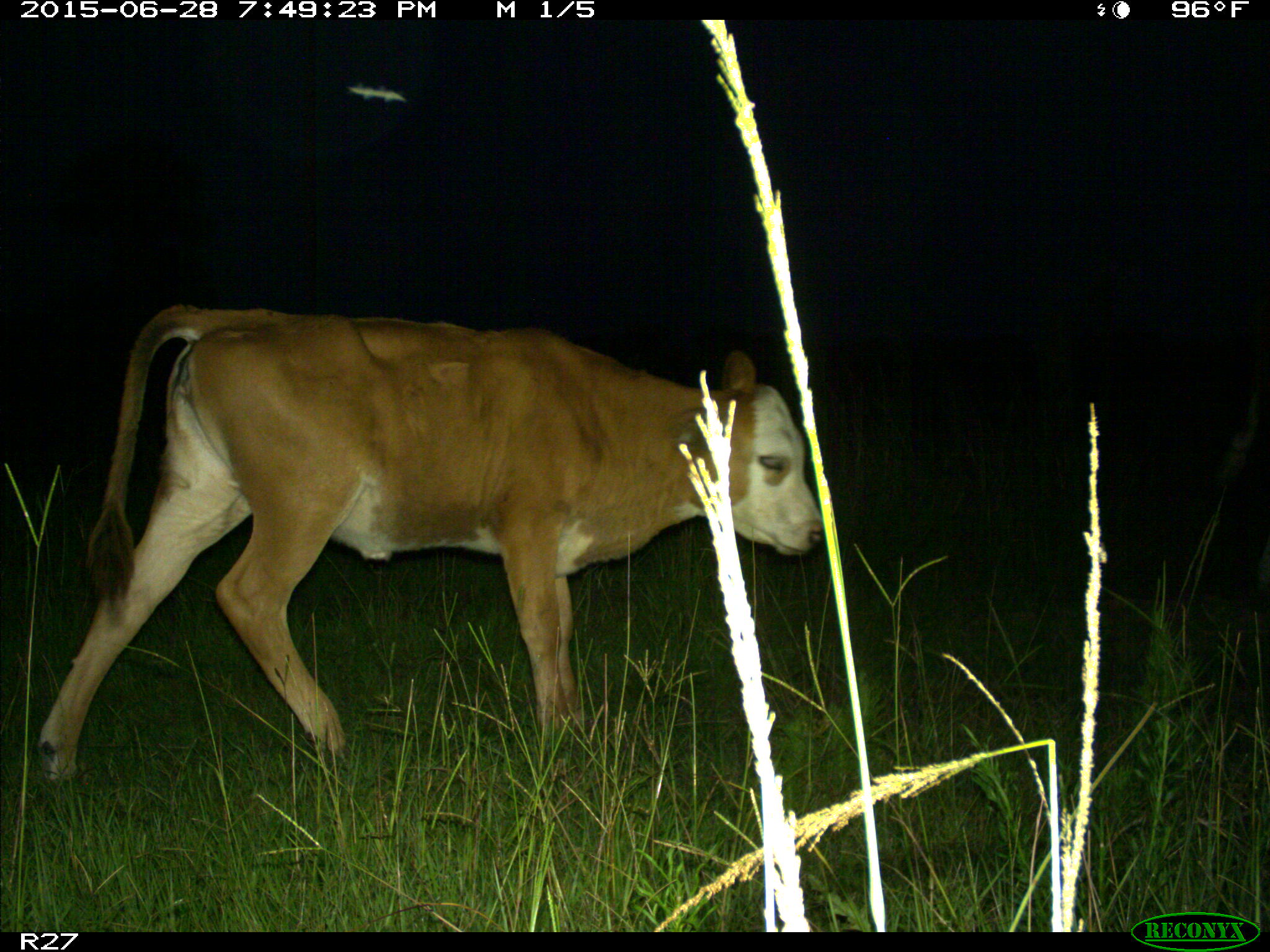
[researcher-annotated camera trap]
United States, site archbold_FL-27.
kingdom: Animalia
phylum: Chordata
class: Mammalia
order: Artiodactyla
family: Bovidae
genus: Bos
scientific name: Bos taurus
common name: domestic cow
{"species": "Bos taurus (domestic cow)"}